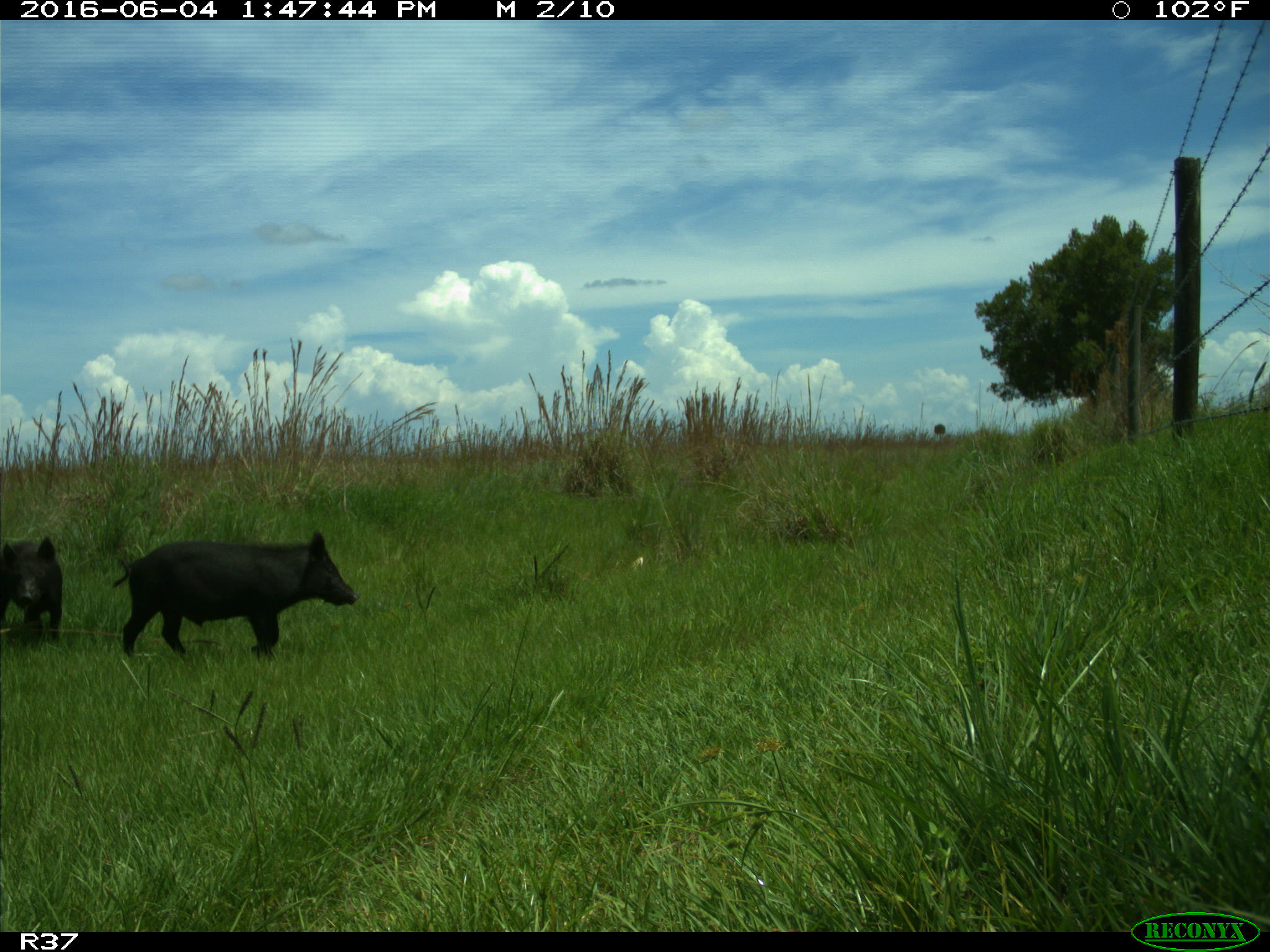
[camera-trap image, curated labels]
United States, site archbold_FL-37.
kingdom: Animalia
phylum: Chordata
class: Mammalia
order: Artiodactyla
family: Suidae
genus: Sus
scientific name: Sus scrofa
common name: wild boar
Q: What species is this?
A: Sus scrofa (wild boar).